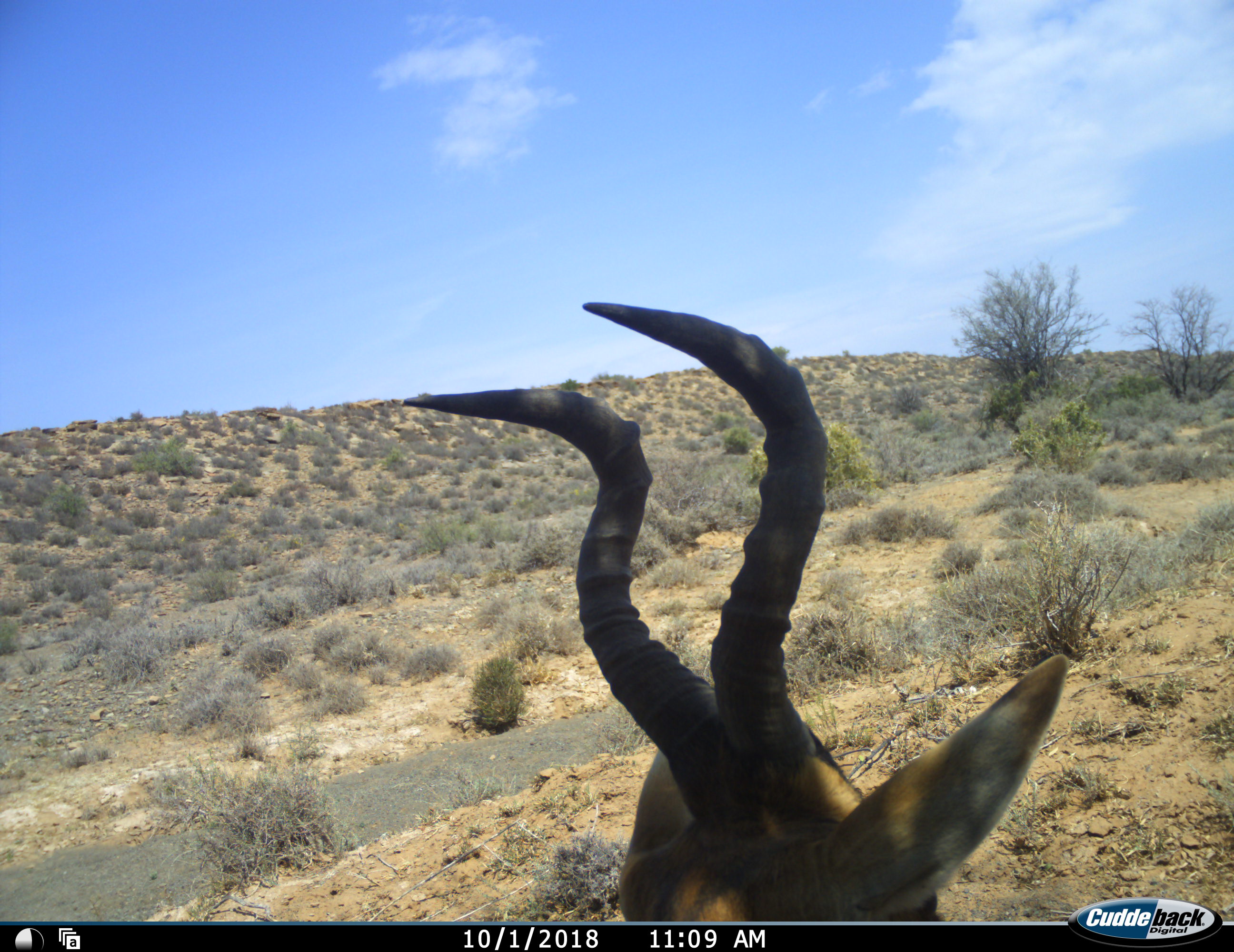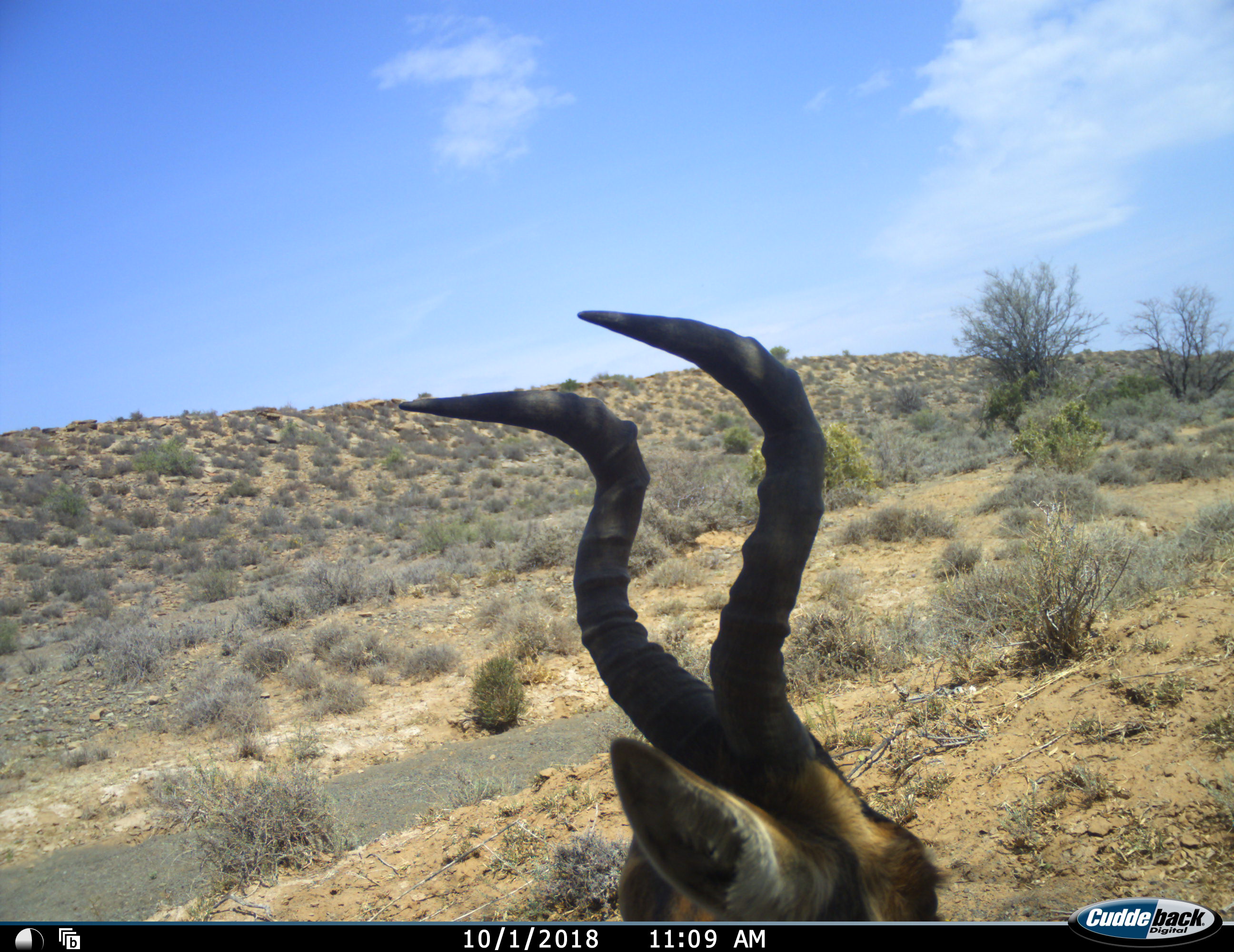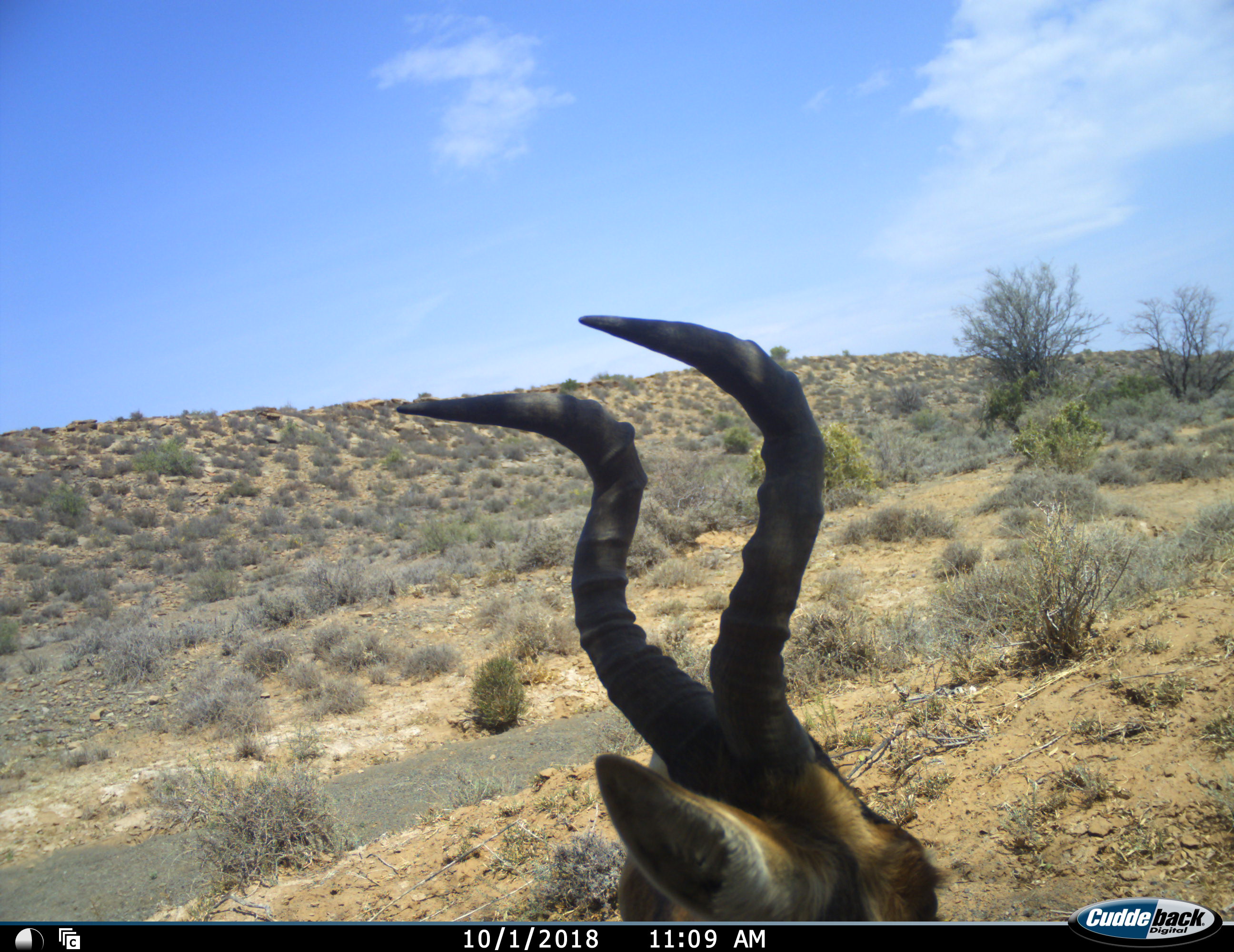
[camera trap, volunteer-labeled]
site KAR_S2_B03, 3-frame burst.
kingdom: Animalia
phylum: Chordata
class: Mammalia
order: Artiodactyla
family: Bovidae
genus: Alcelaphus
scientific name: Alcelaphus buselaphus caama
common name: red hartebeest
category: hartebeestred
Hartebeestred (red hartebeest) (Alcelaphus buselaphus caama), count 1. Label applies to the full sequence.